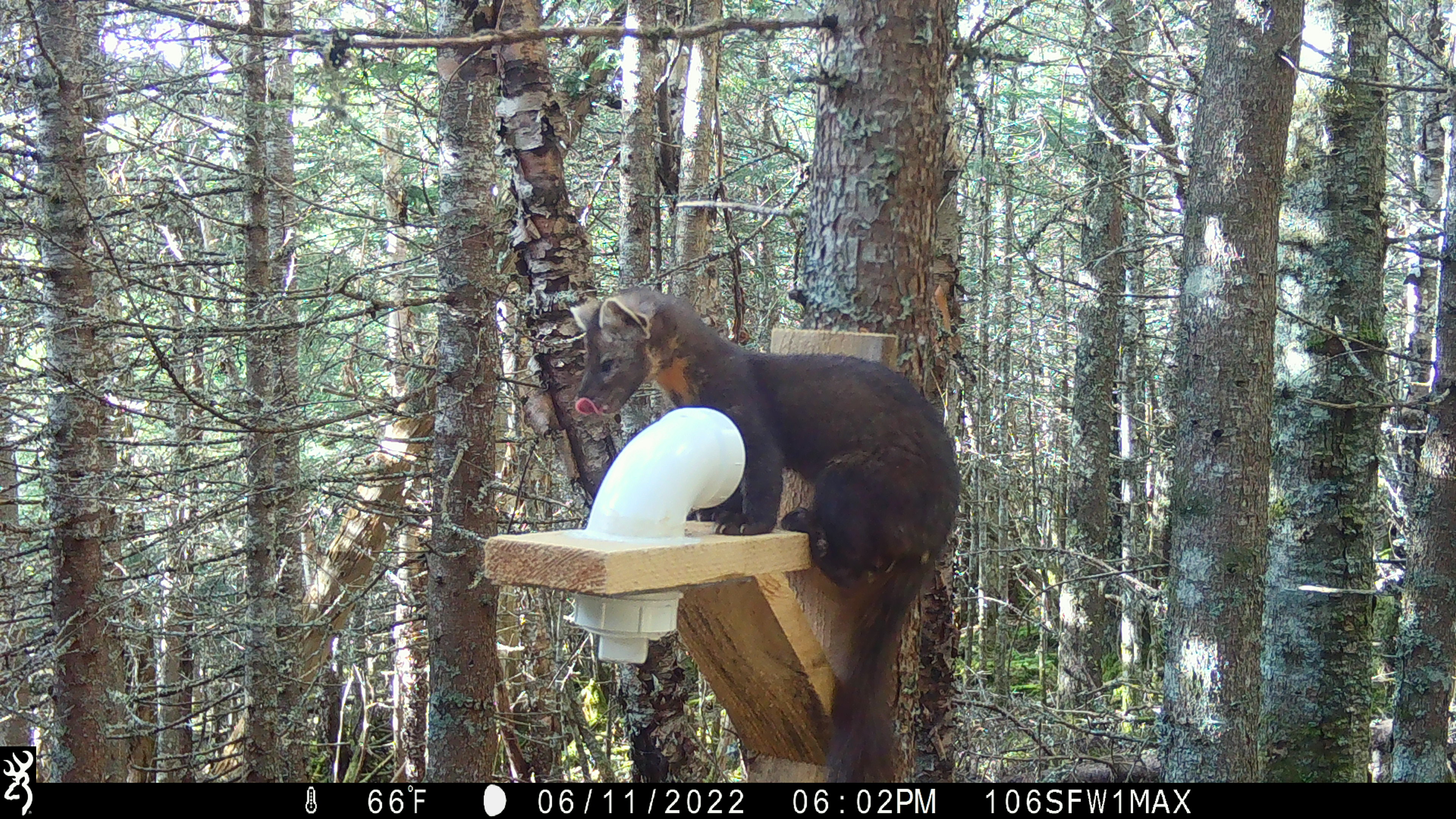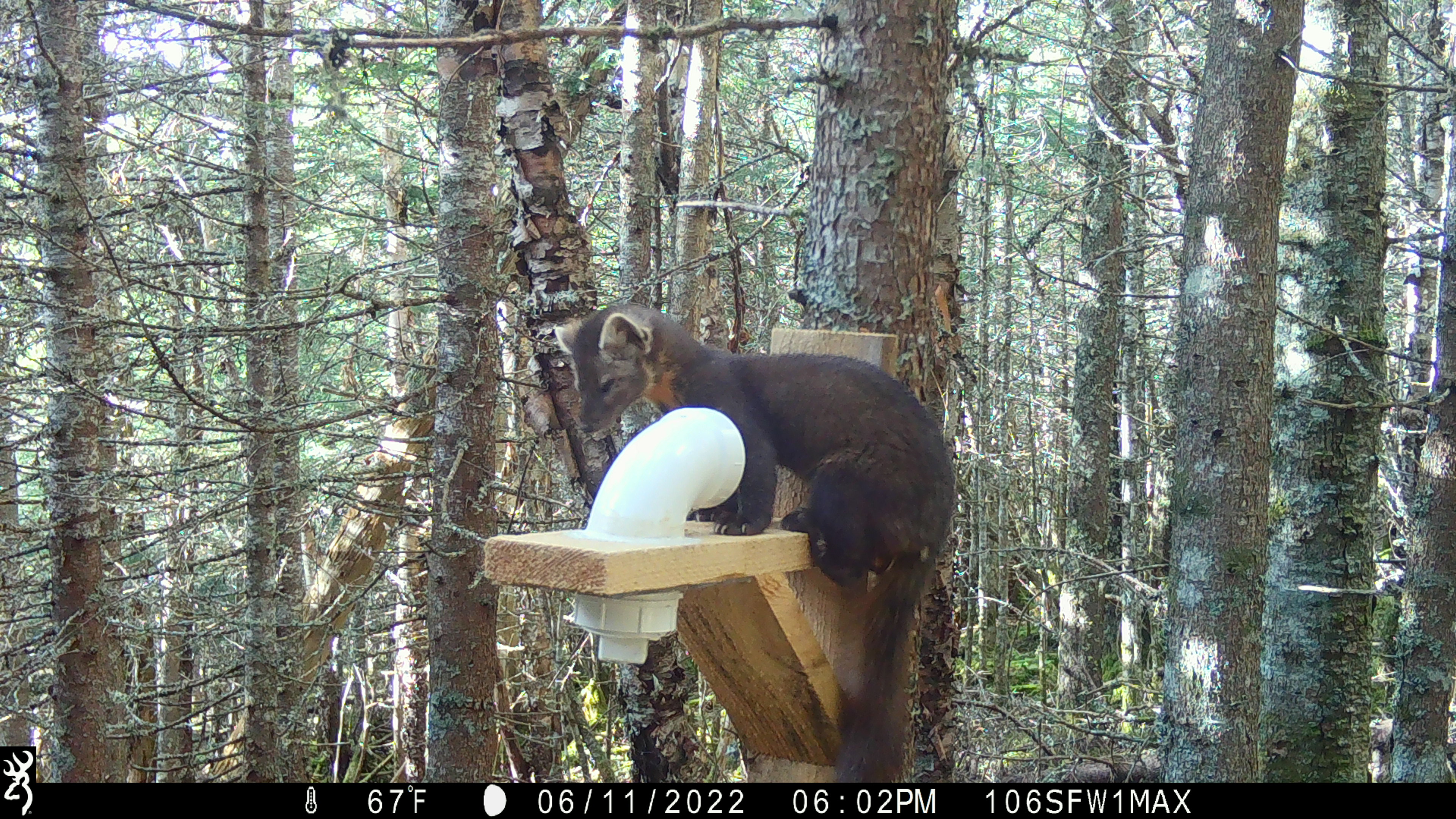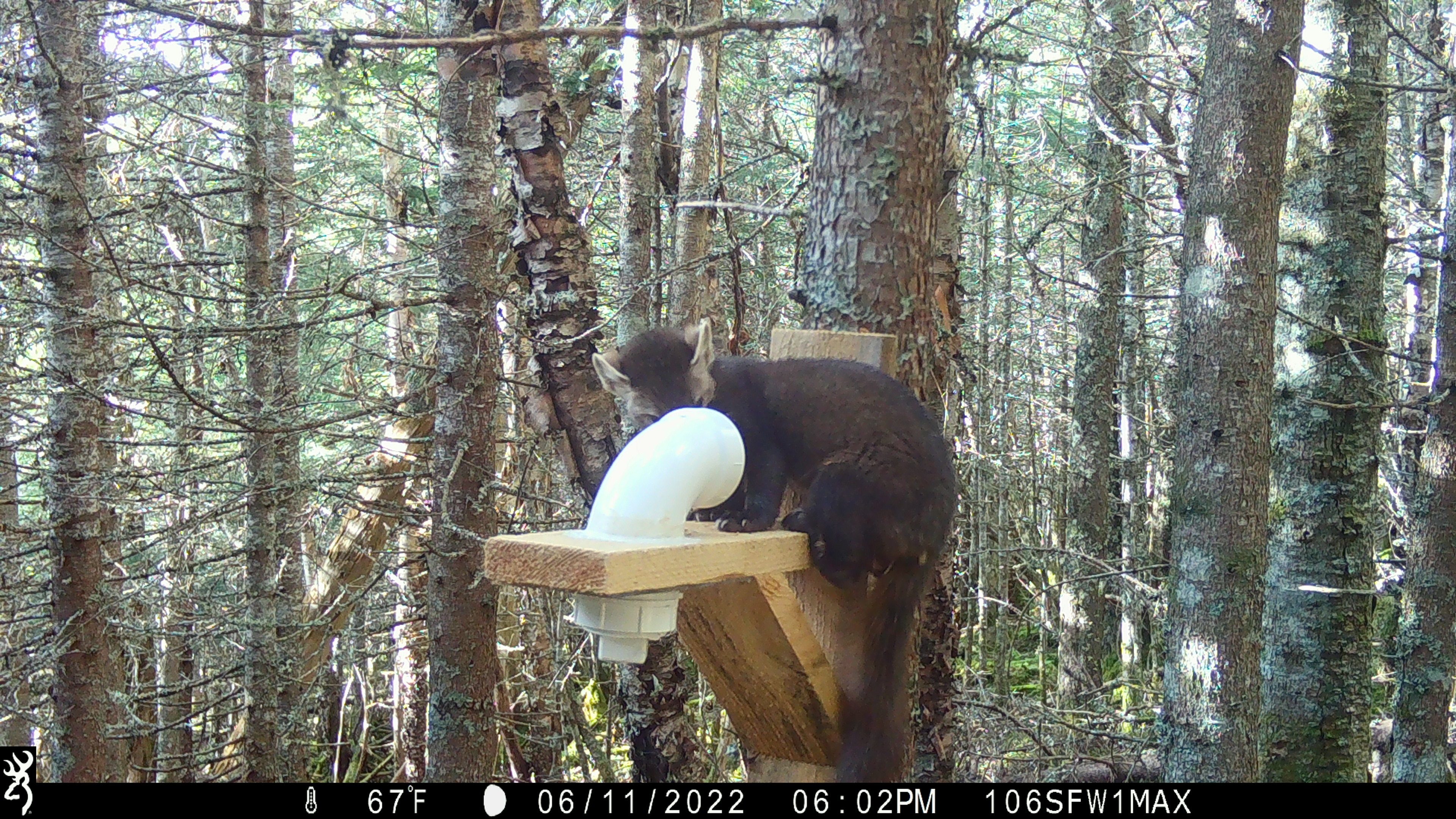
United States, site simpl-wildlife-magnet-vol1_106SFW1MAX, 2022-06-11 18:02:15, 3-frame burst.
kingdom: Animalia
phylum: Chordata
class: Mammalia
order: Carnivora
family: Mustelidae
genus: Martes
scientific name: Martes americana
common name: american marten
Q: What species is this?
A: American marten (Martes americana).